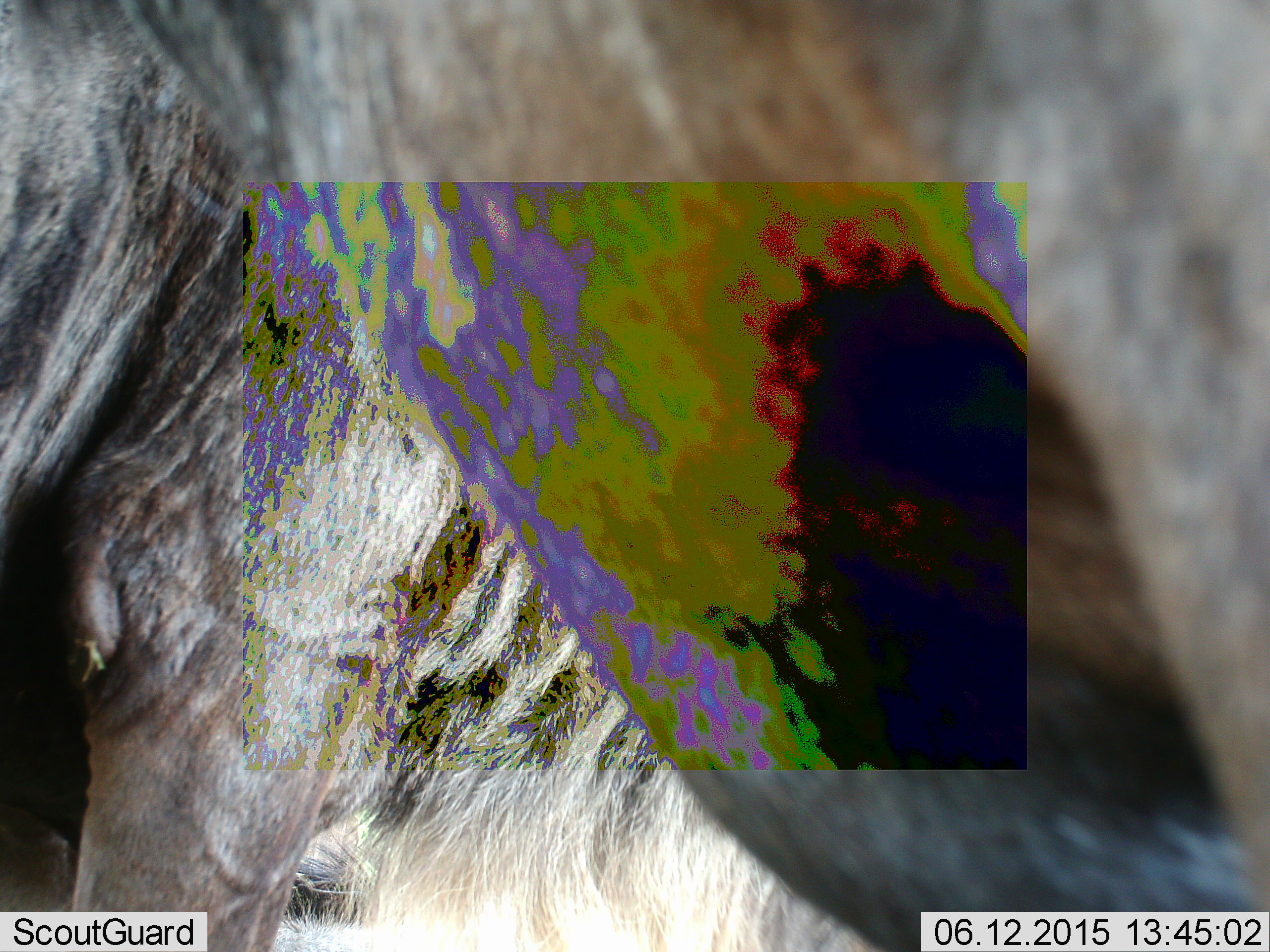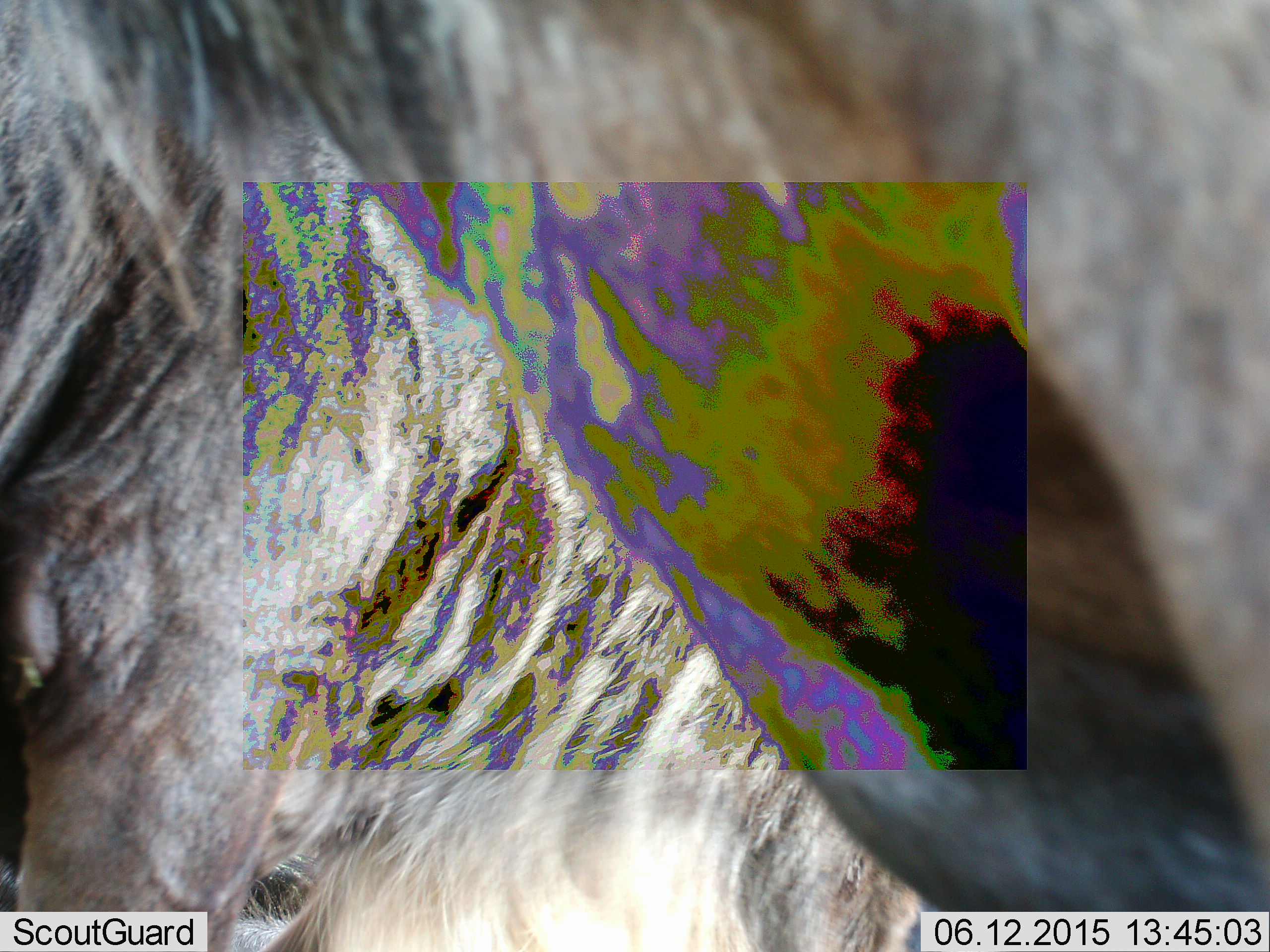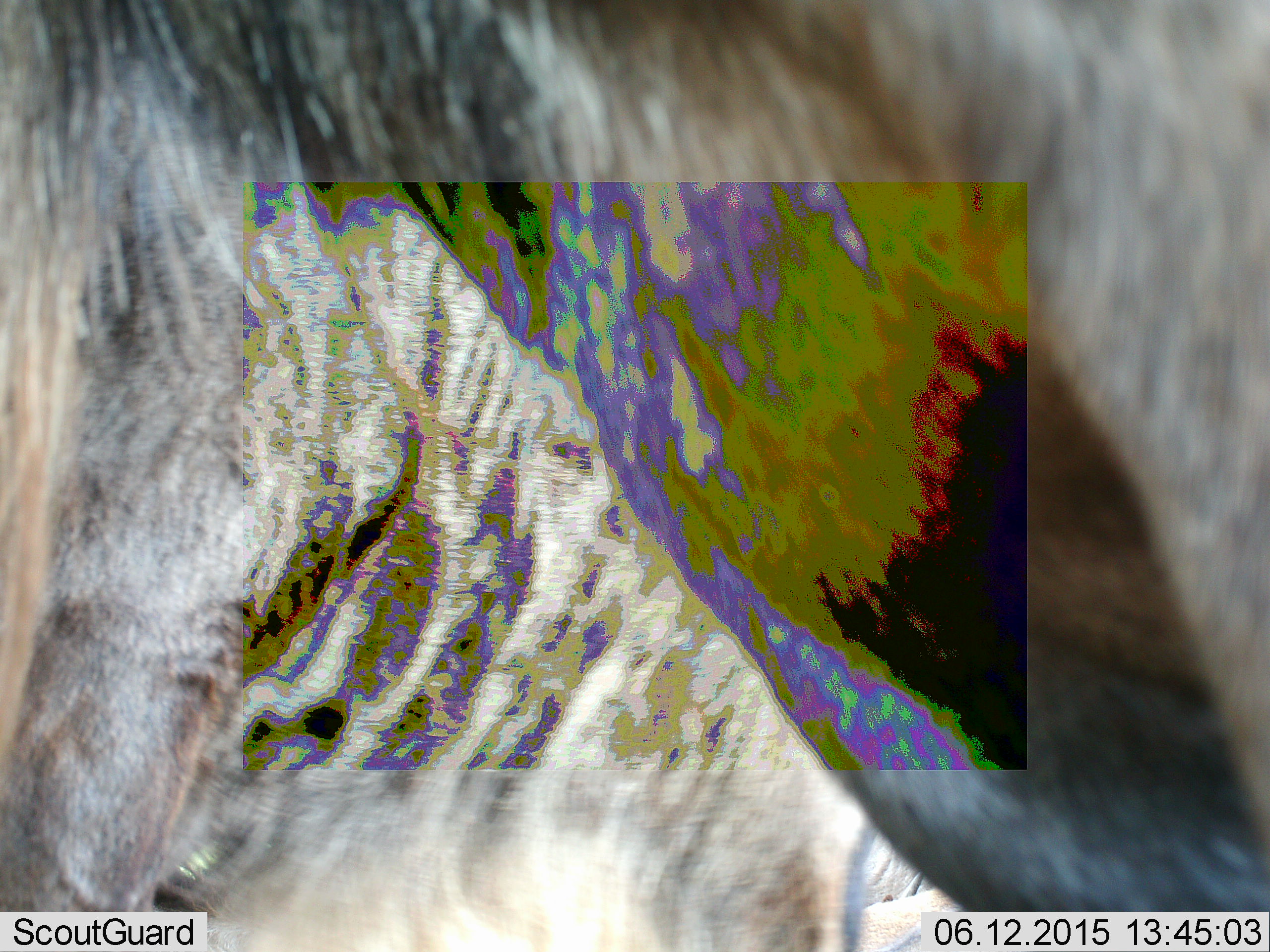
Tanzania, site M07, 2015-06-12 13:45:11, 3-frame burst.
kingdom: Animalia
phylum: Chordata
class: Mammalia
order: Artiodactyla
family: Bovidae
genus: Connochaetes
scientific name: Connochaetes taurinus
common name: blue wildebeest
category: wildebeest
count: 1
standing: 60%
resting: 10%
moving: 30%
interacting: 10%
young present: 0%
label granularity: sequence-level